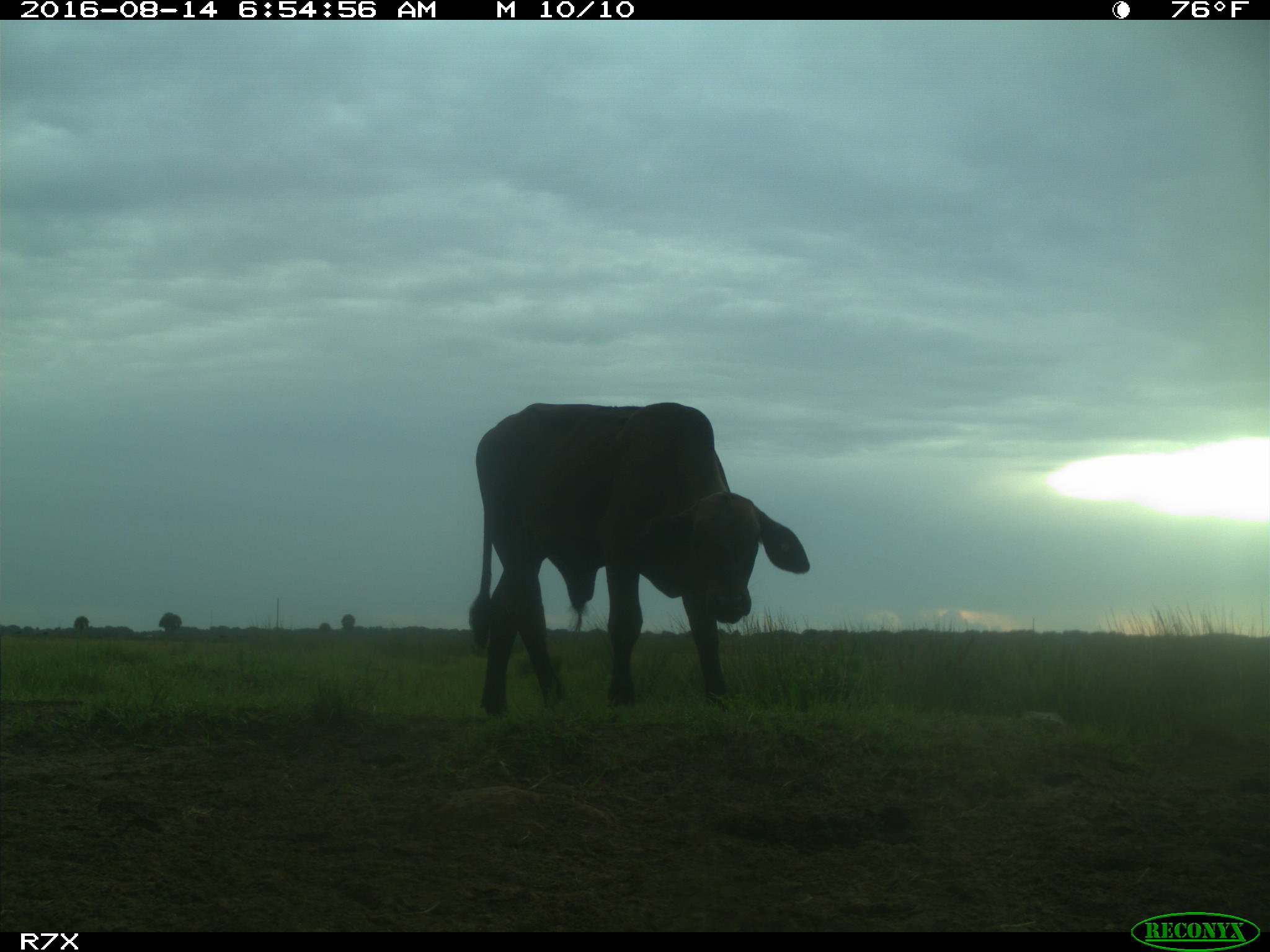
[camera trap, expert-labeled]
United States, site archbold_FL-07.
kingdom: Animalia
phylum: Chordata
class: Mammalia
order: Artiodactyla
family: Bovidae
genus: Bos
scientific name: Bos taurus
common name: domestic cow